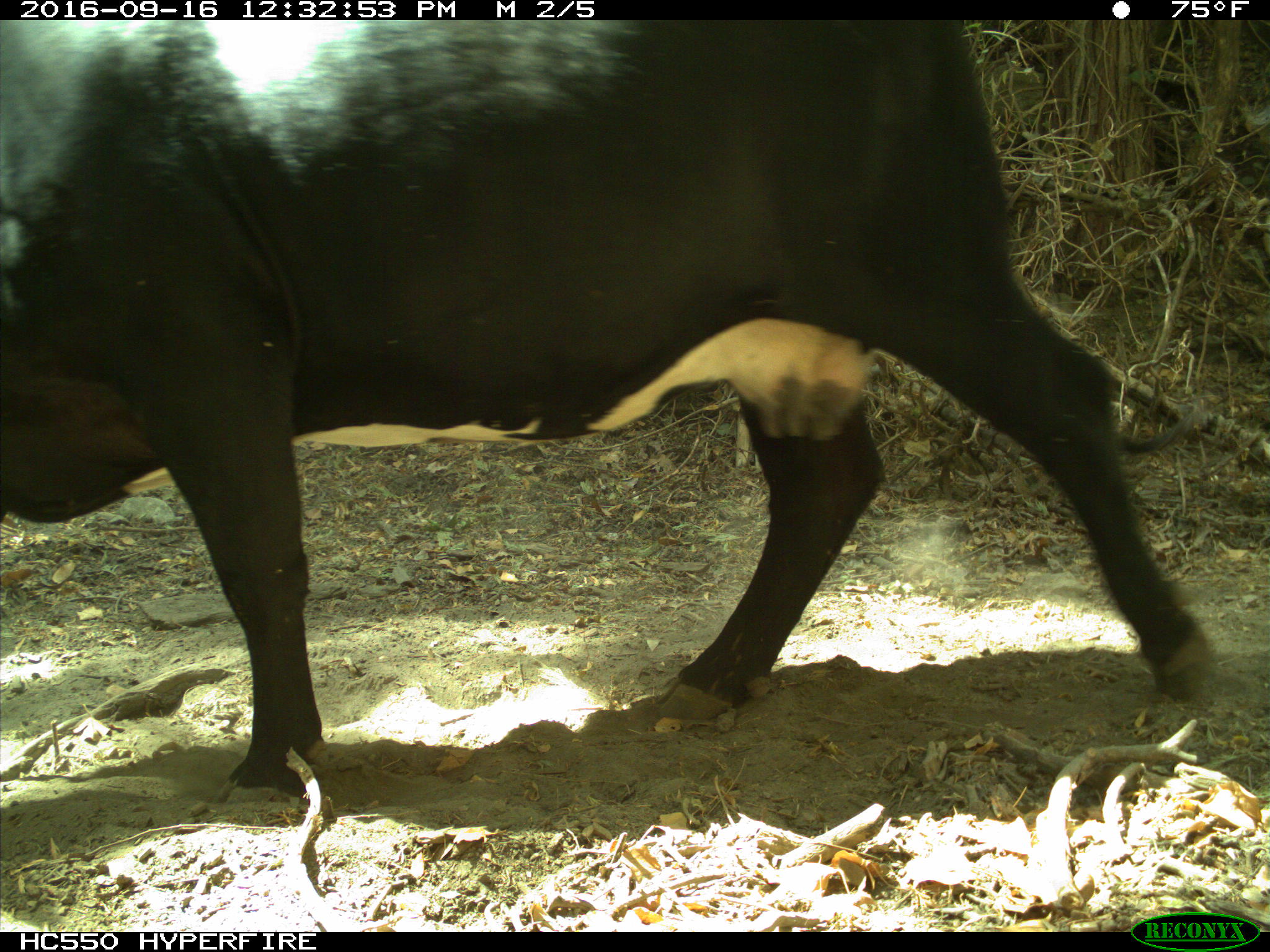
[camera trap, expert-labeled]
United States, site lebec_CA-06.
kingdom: Animalia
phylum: Chordata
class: Mammalia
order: Artiodactyla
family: Bovidae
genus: Bos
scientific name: Bos taurus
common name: domestic cow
Bos taurus (domestic cow).